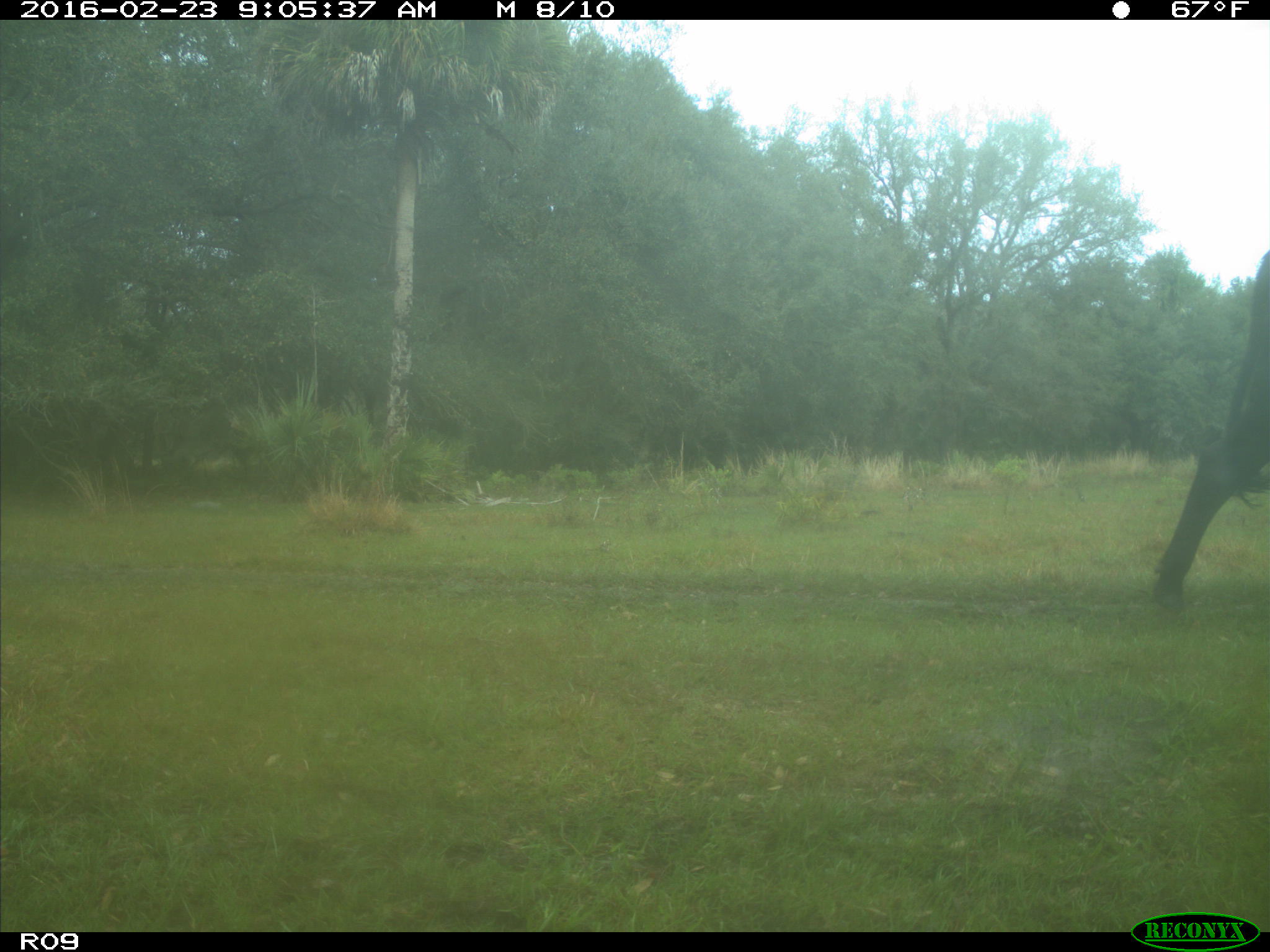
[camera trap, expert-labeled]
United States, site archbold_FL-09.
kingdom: Animalia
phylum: Chordata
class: Mammalia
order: Artiodactyla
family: Bovidae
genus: Bos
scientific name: Bos taurus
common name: domestic cow